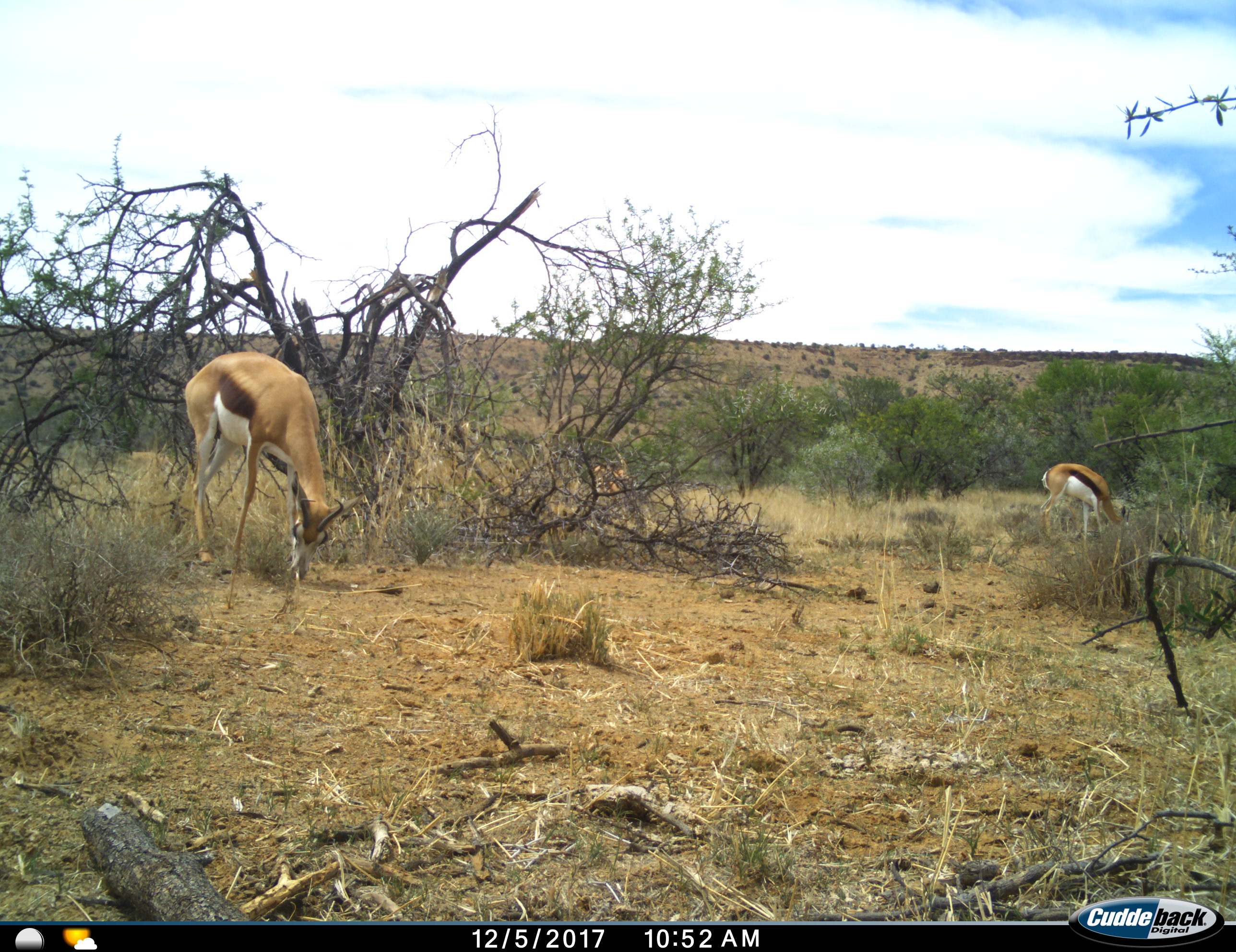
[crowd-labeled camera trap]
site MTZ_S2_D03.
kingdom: Animalia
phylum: Chordata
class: Mammalia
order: Artiodactyla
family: Bovidae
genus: Antidorcas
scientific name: Antidorcas marsupialis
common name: springbok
Springbok (Antidorcas marsupialis), count 2. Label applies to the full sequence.